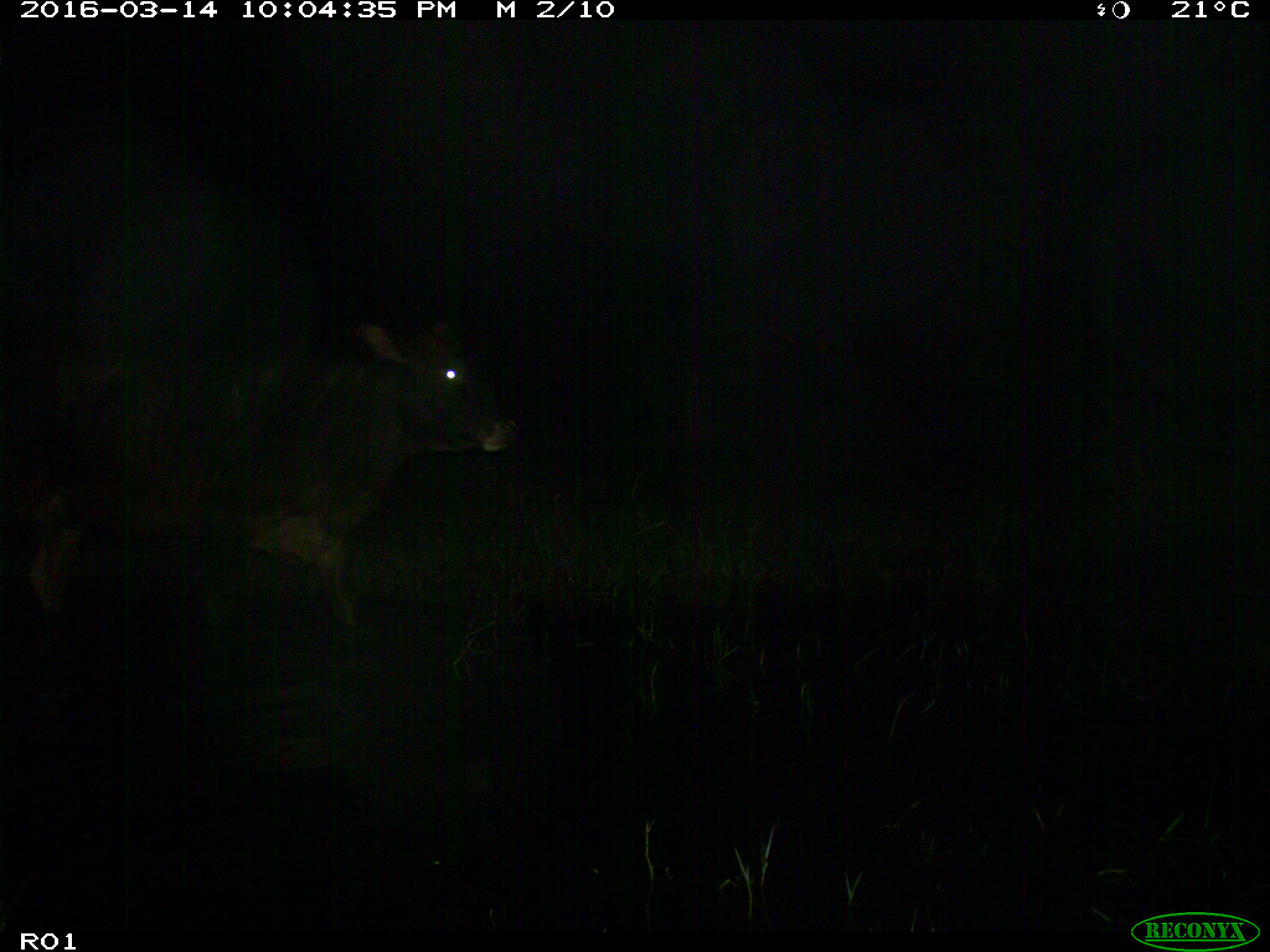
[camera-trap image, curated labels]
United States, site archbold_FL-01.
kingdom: Animalia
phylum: Chordata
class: Mammalia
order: Artiodactyla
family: Bovidae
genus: Bos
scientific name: Bos taurus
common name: domestic cow